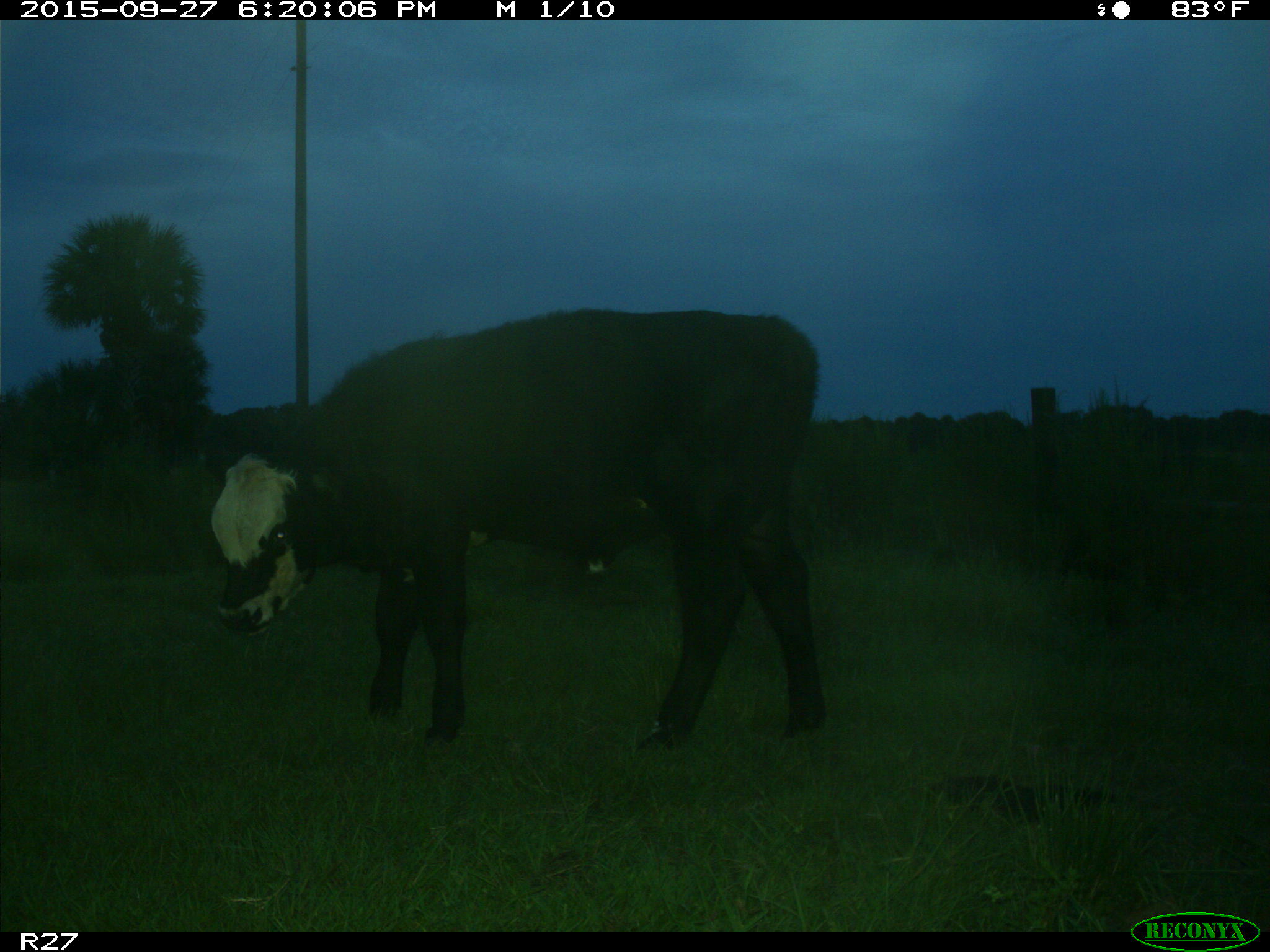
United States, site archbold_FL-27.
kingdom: Animalia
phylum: Chordata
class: Mammalia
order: Artiodactyla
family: Bovidae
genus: Bos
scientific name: Bos taurus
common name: domestic cow